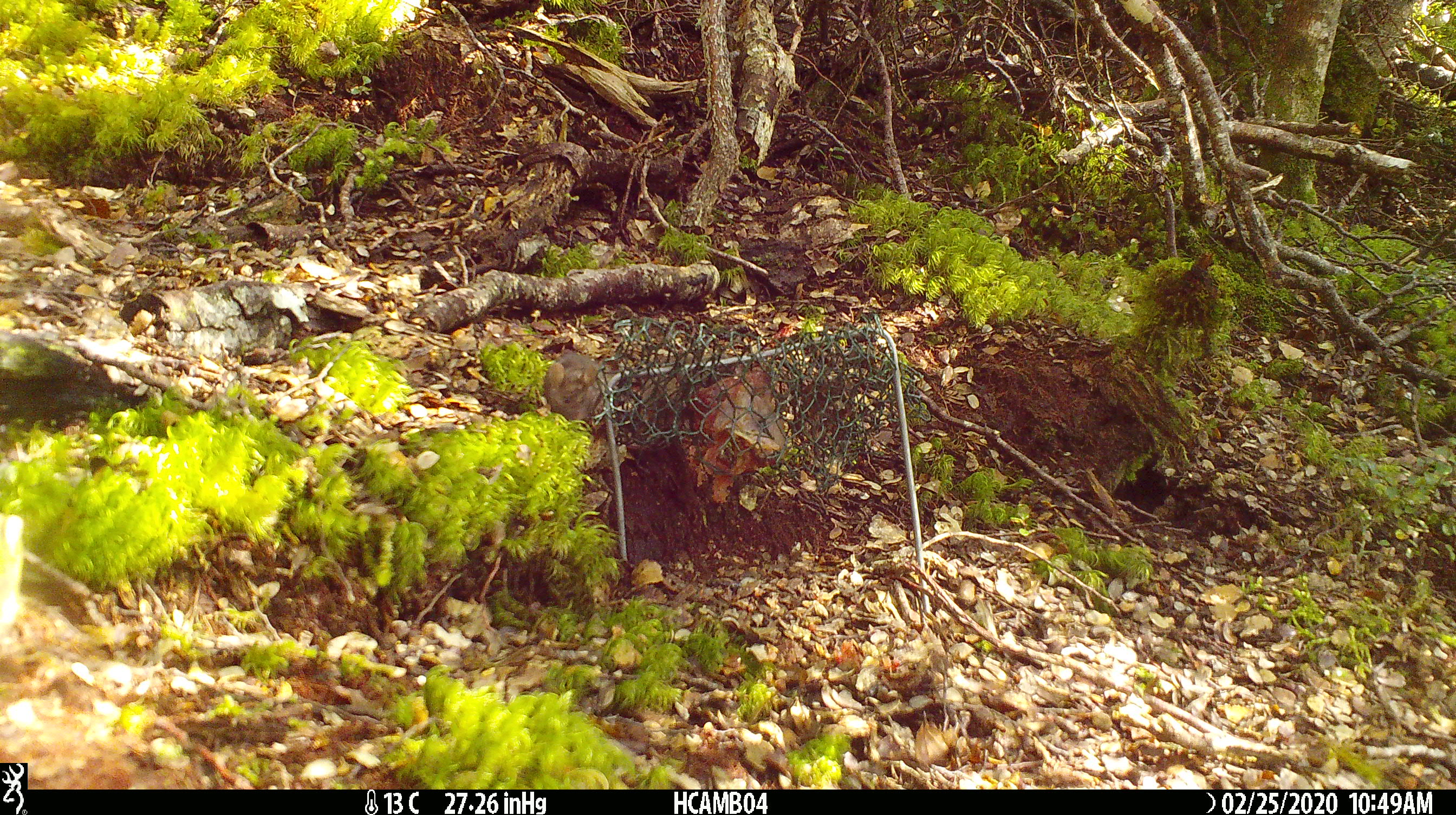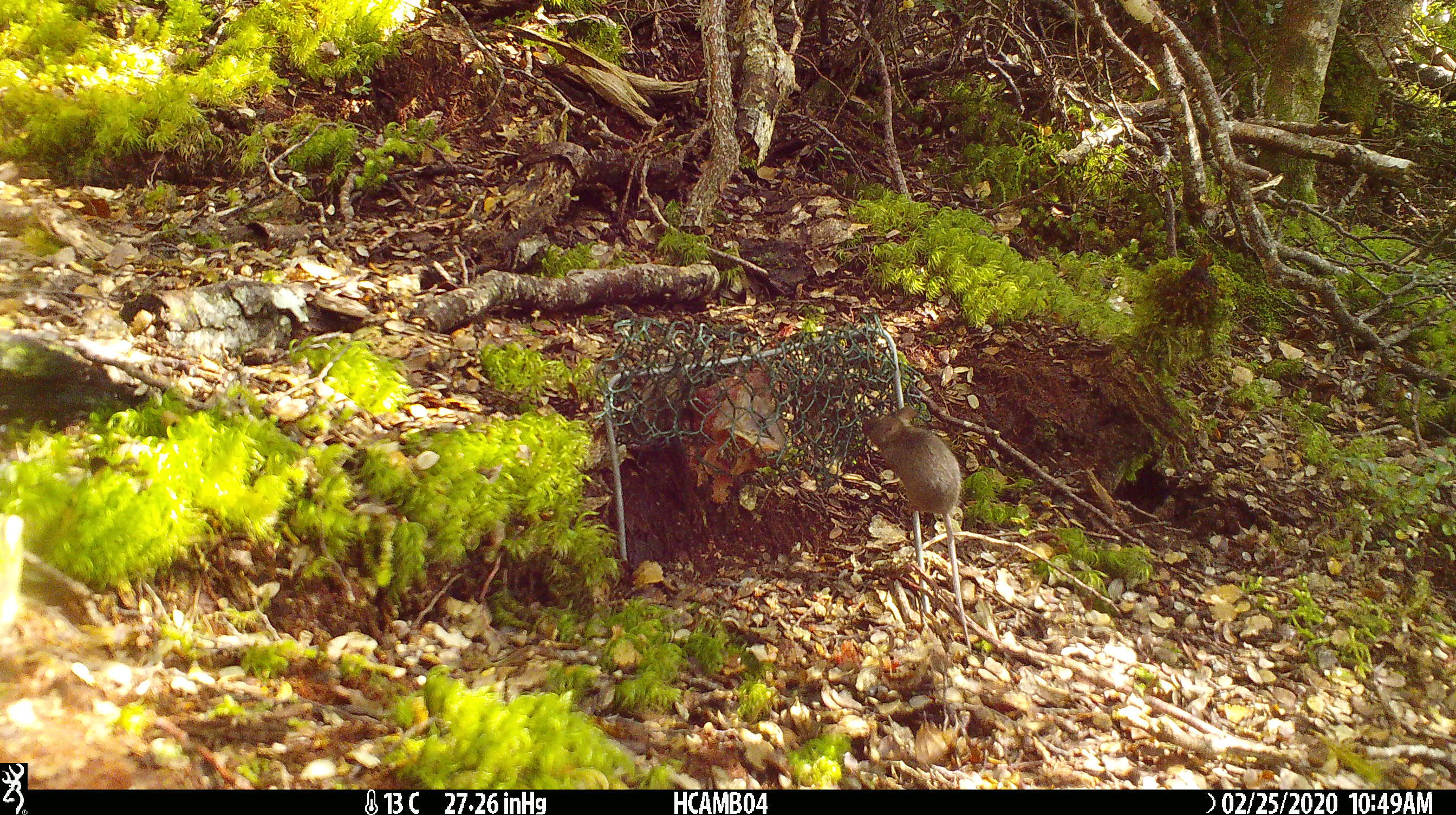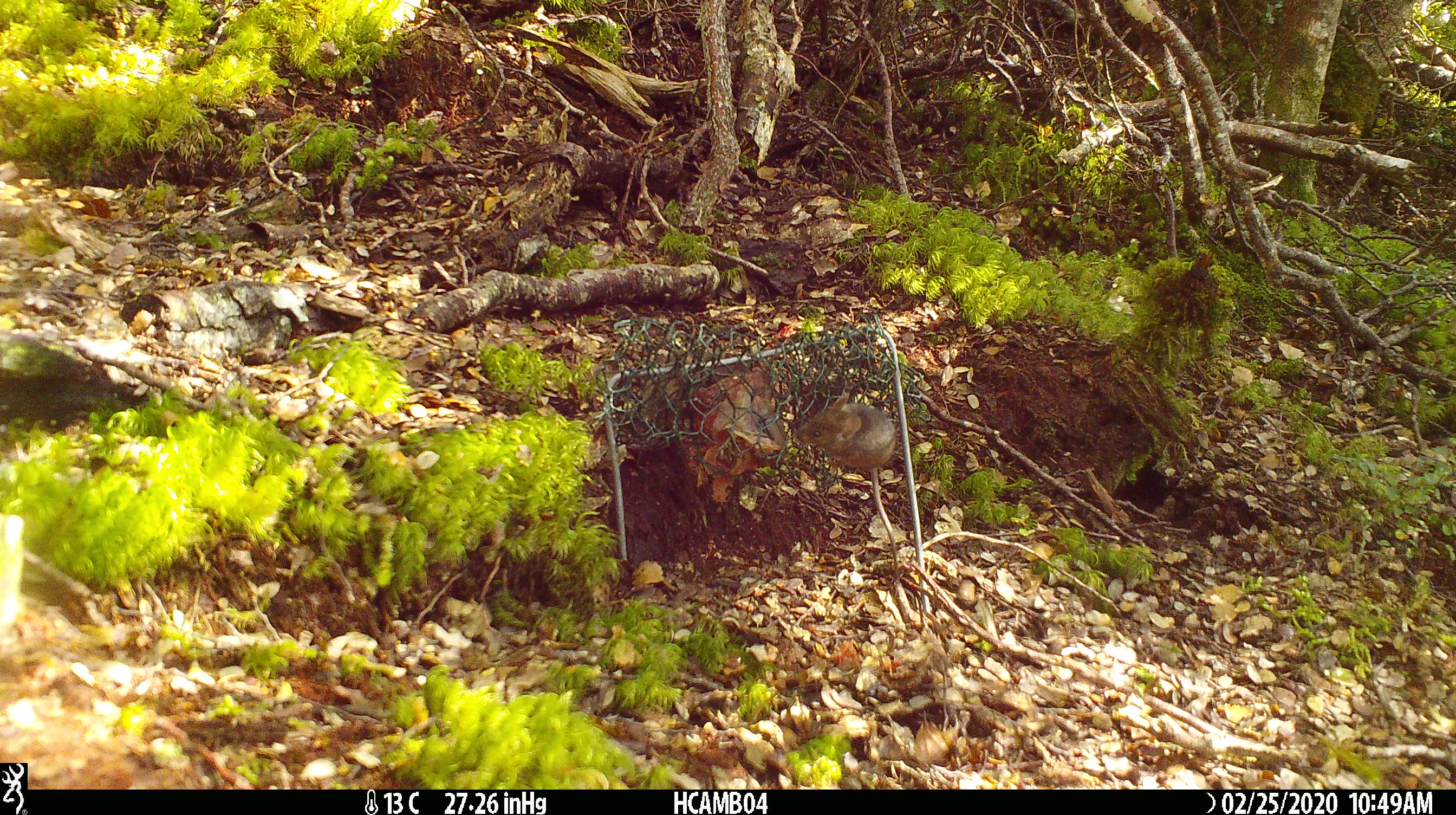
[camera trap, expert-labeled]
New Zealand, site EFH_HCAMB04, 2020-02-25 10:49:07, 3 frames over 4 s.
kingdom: Animalia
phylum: Chordata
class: Mammalia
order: Rodentia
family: Muridae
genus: Mus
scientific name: Mus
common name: mouse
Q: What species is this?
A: Mouse (Mus).